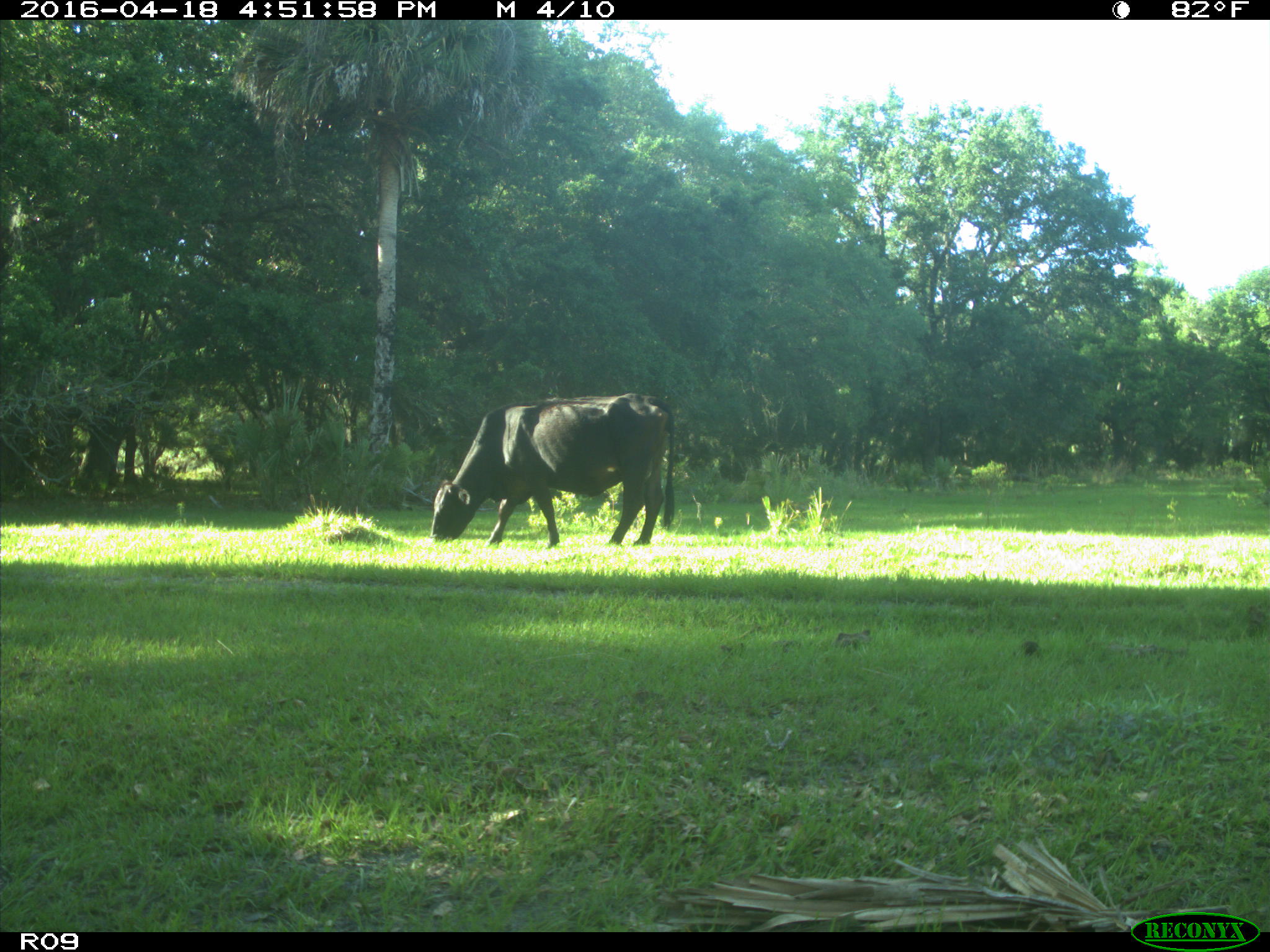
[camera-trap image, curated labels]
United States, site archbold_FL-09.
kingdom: Animalia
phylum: Chordata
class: Mammalia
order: Artiodactyla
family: Bovidae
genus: Bos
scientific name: Bos taurus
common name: domestic cow